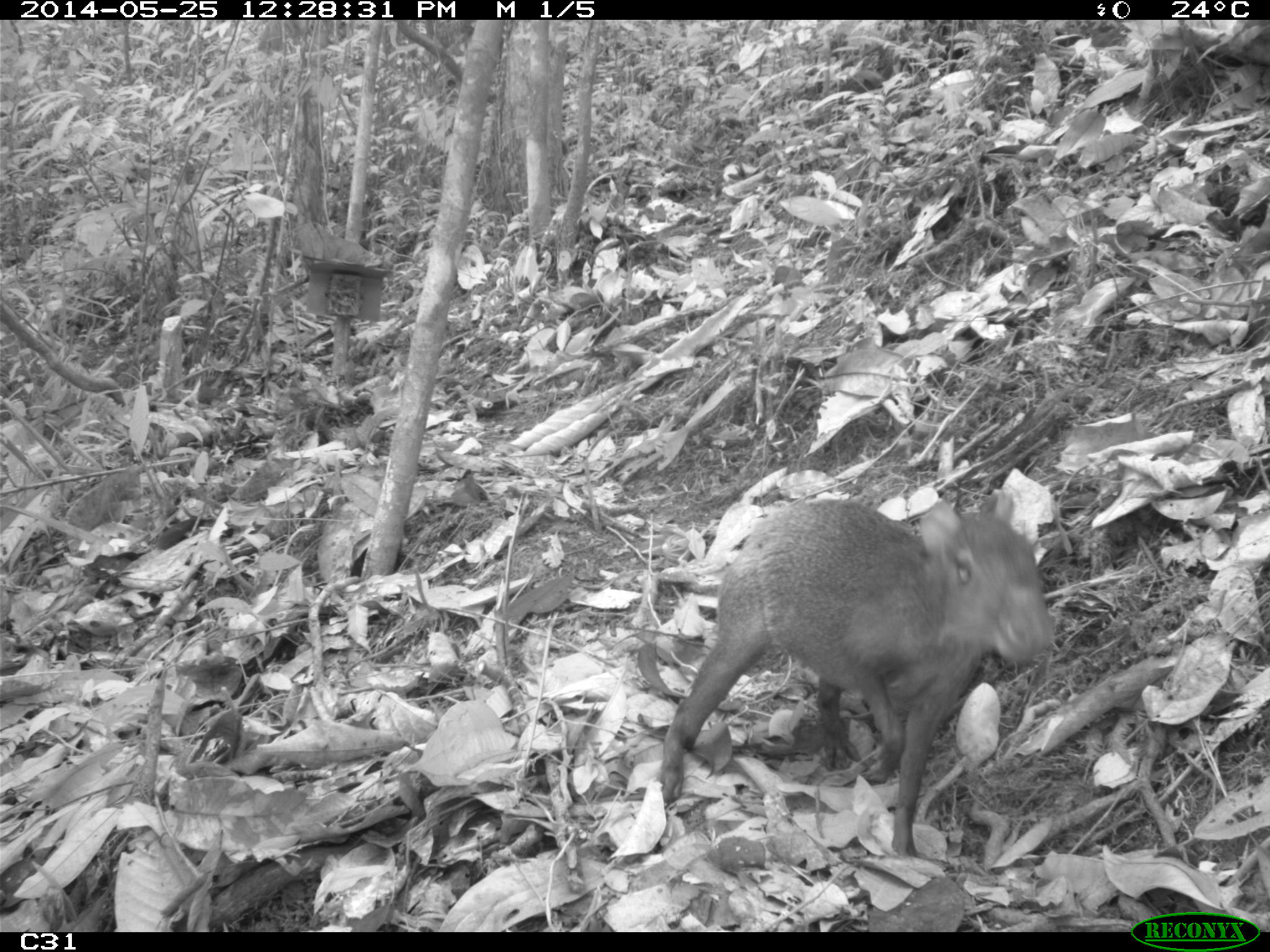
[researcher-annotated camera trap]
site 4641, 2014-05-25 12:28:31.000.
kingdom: Animalia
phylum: Chordata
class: Mammalia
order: Rodentia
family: Dasyproctidae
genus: Dasyprocta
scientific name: Dasyprocta leporina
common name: red-rumped agouti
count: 3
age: adult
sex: female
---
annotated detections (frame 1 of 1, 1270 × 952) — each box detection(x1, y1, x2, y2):
dasyprocta leporina: detection(649, 483, 1066, 864)